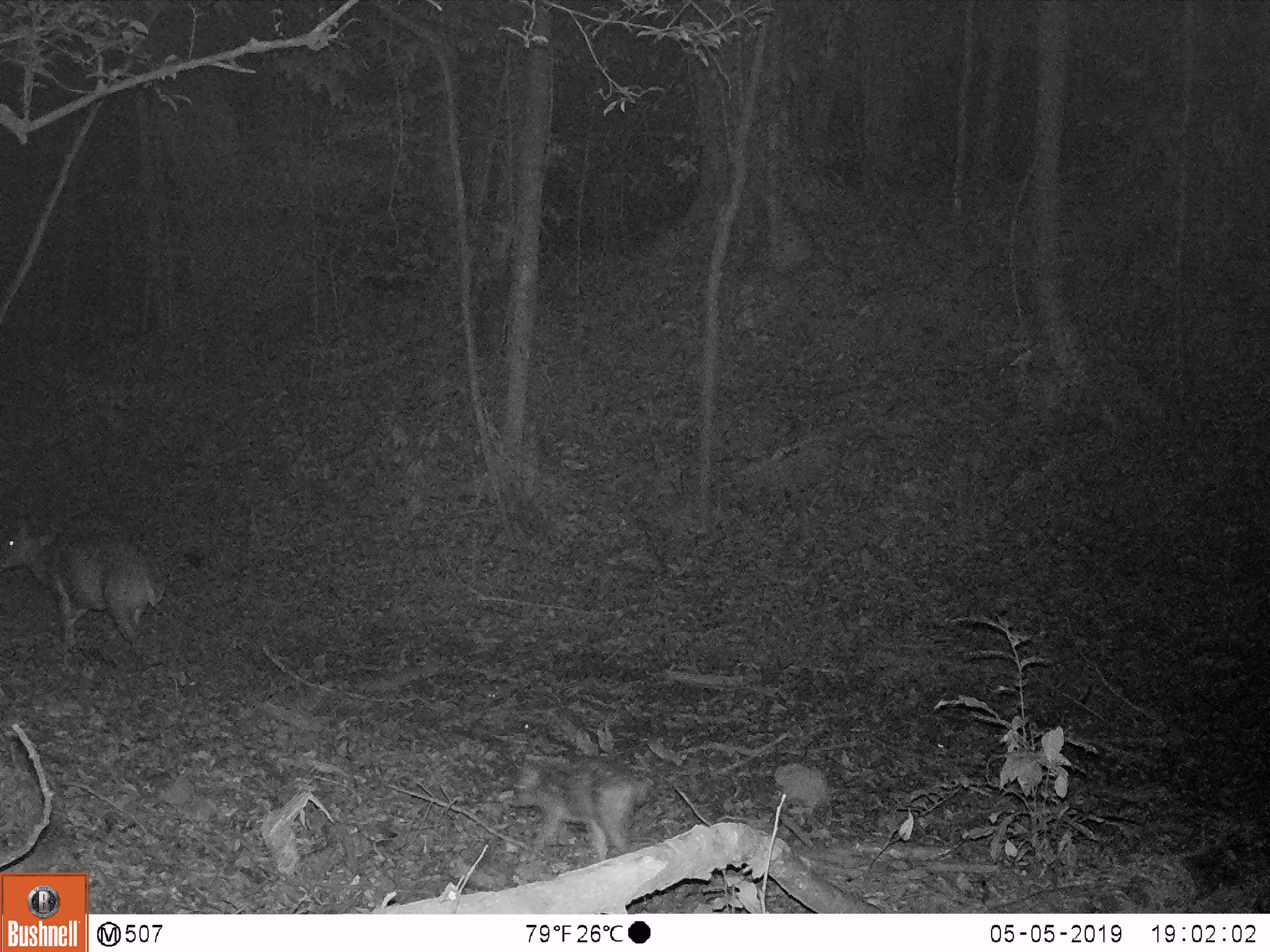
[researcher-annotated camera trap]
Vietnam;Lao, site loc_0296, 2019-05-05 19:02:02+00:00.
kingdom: Animalia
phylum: Chordata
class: Mammalia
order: Artiodactyla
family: Cervidae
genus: Muntiacus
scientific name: Muntiacus vuquangensis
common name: large-antlered muntjac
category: large antlered muntjac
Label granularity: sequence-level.